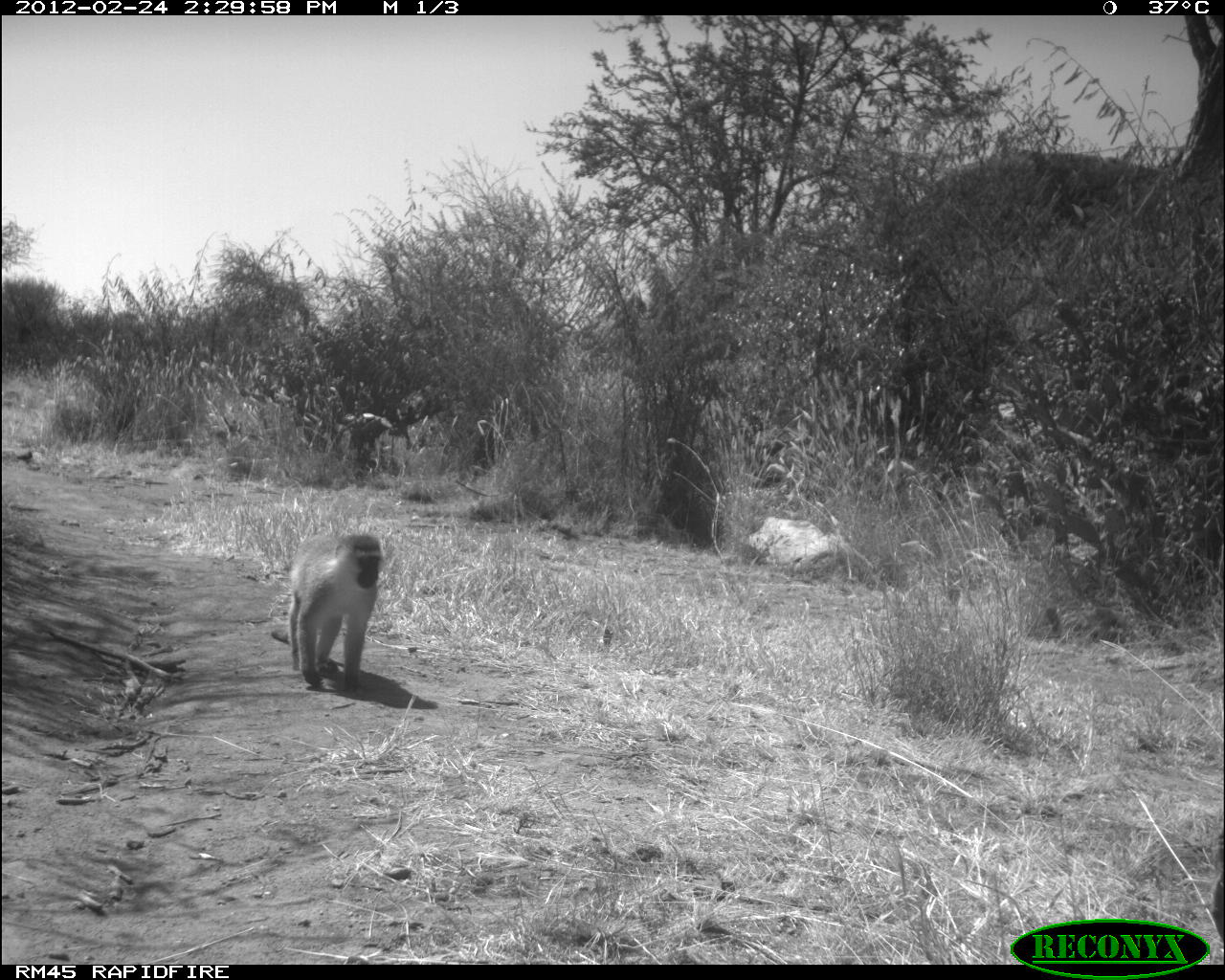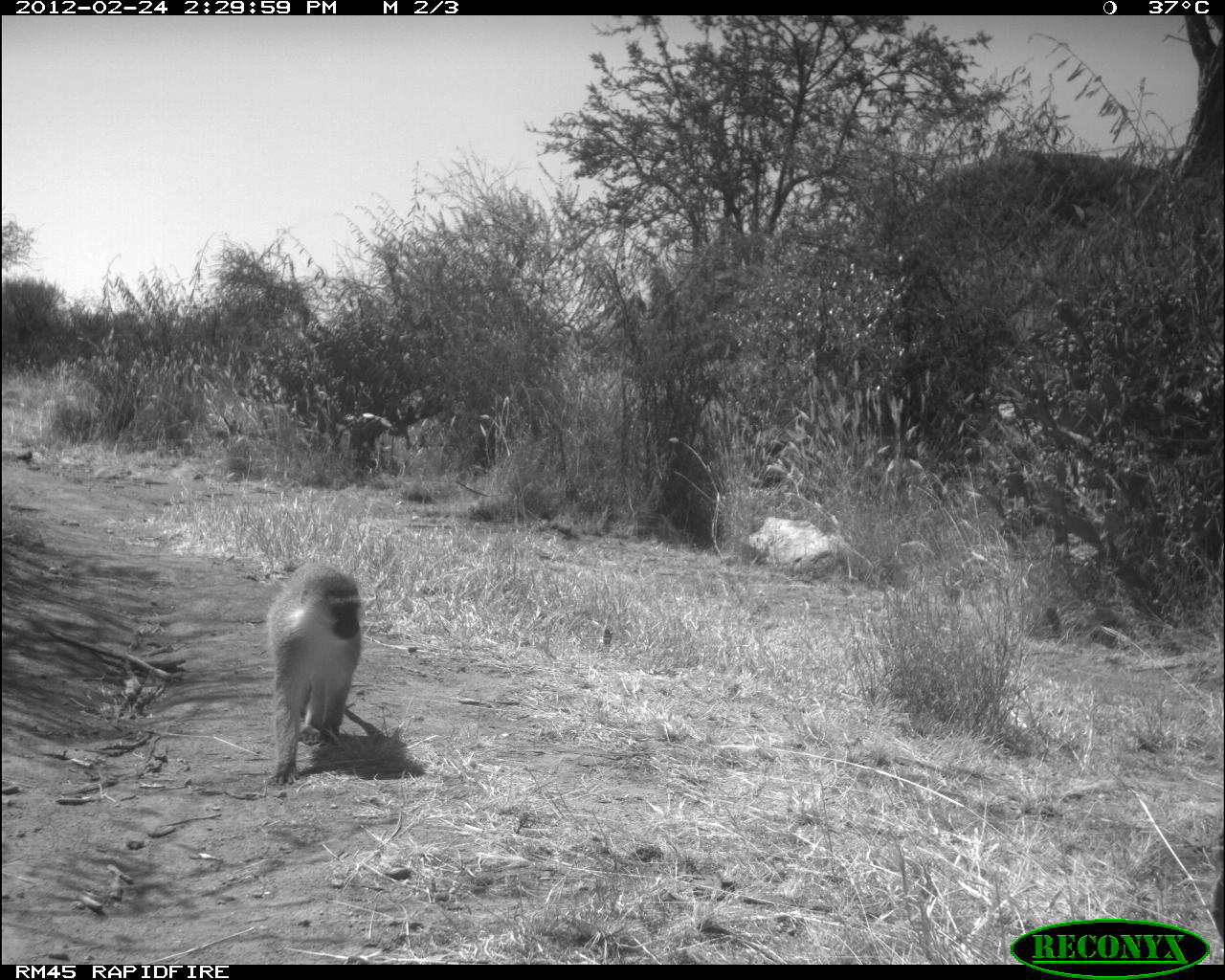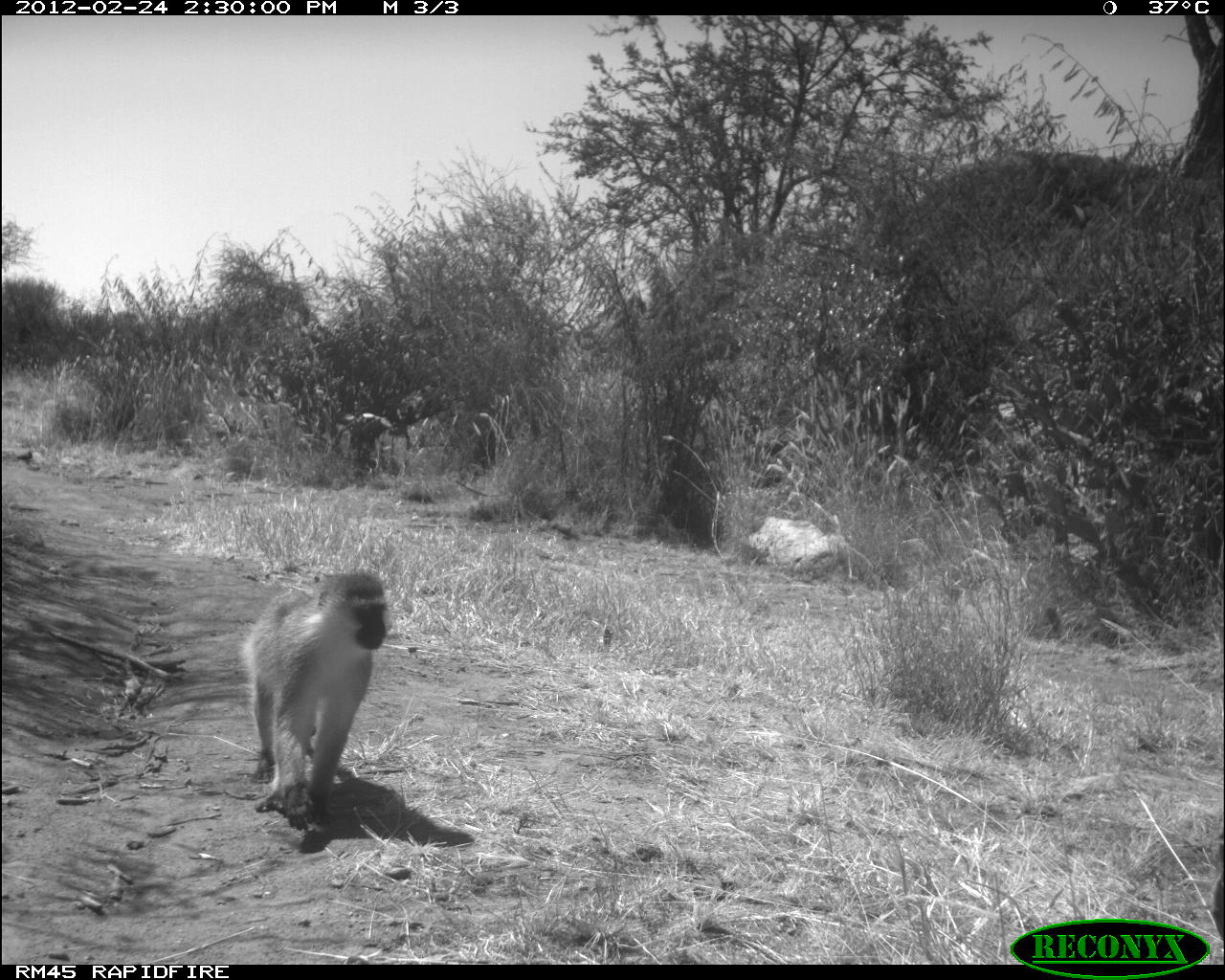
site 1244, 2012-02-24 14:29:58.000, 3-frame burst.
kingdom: Animalia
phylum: Chordata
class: Mammalia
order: Primates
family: Cercopithecidae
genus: Chlorocebus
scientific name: Chlorocebus pygerythrus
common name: vervet monkey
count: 1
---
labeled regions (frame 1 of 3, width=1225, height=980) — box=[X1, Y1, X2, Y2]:
chlorocebus pygerythrus: box=[267, 529, 384, 691]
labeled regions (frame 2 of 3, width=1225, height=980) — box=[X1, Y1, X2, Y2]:
chlorocebus pygerythrus: box=[261, 563, 367, 786]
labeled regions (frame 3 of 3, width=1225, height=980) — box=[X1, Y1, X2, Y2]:
chlorocebus pygerythrus: box=[235, 567, 390, 832]